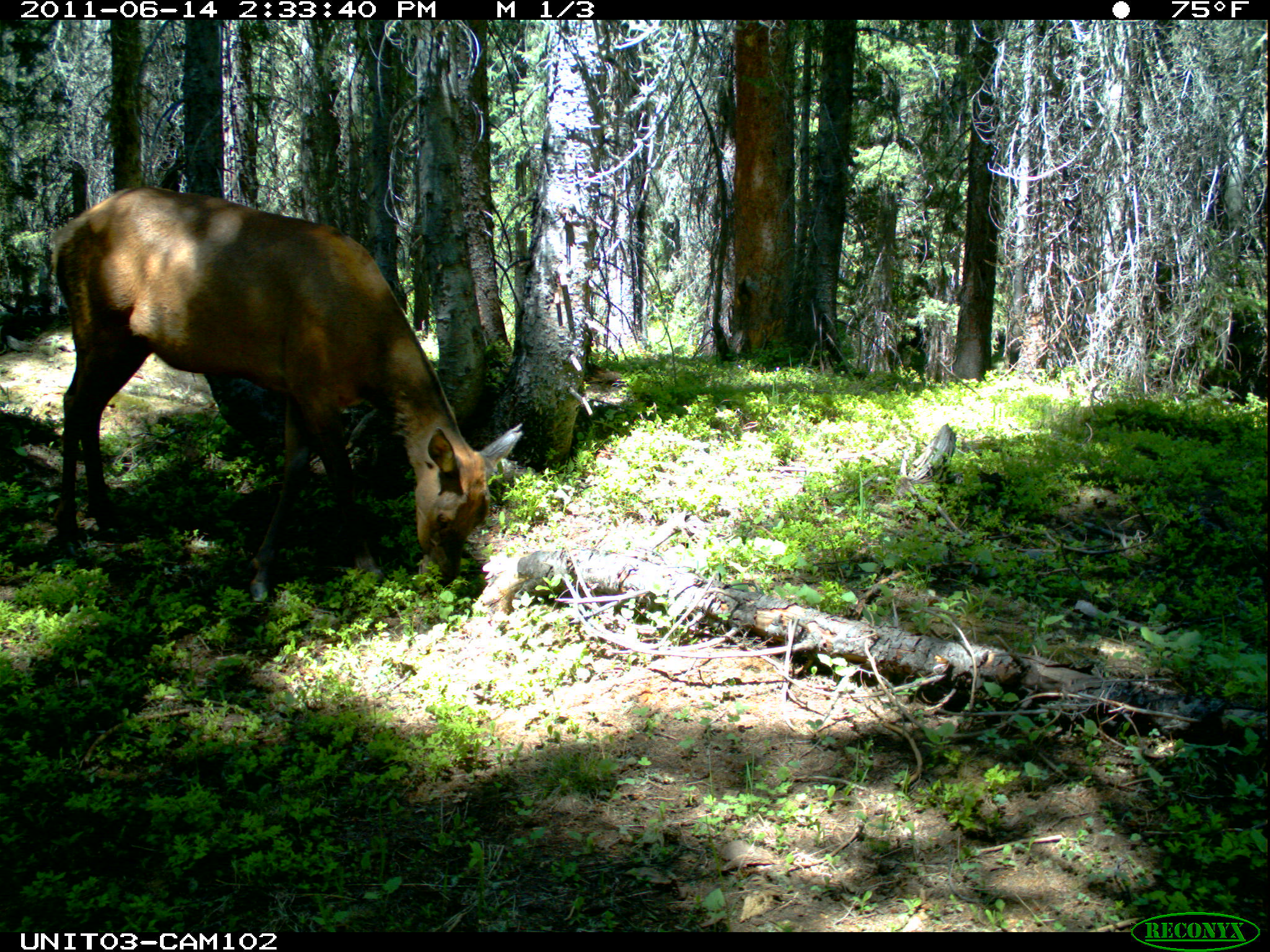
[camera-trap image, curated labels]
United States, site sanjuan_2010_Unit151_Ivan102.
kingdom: Animalia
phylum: Chordata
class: Mammalia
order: Artiodactyla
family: Cervidae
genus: Cervus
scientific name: Cervus elaphus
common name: red deer